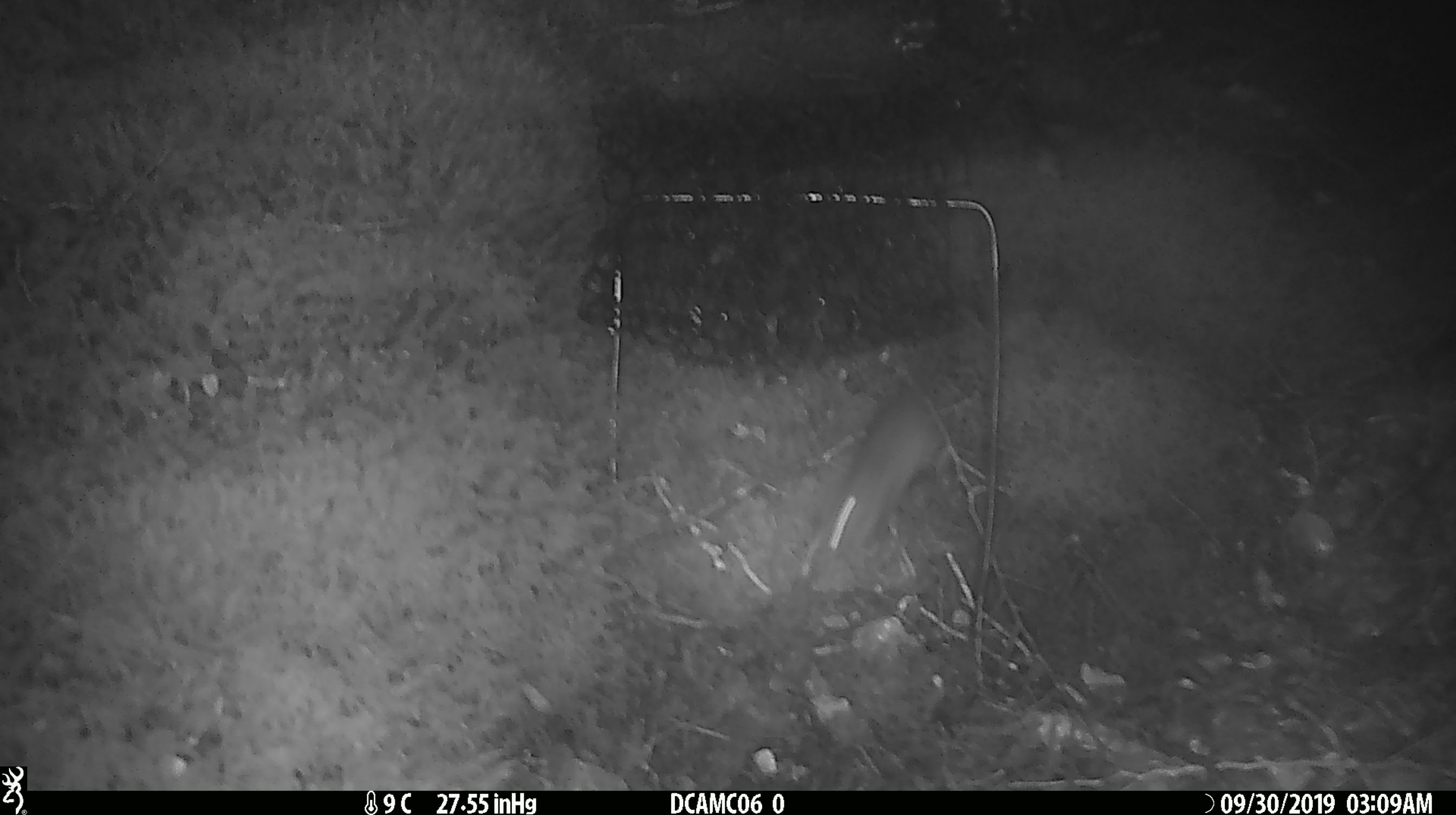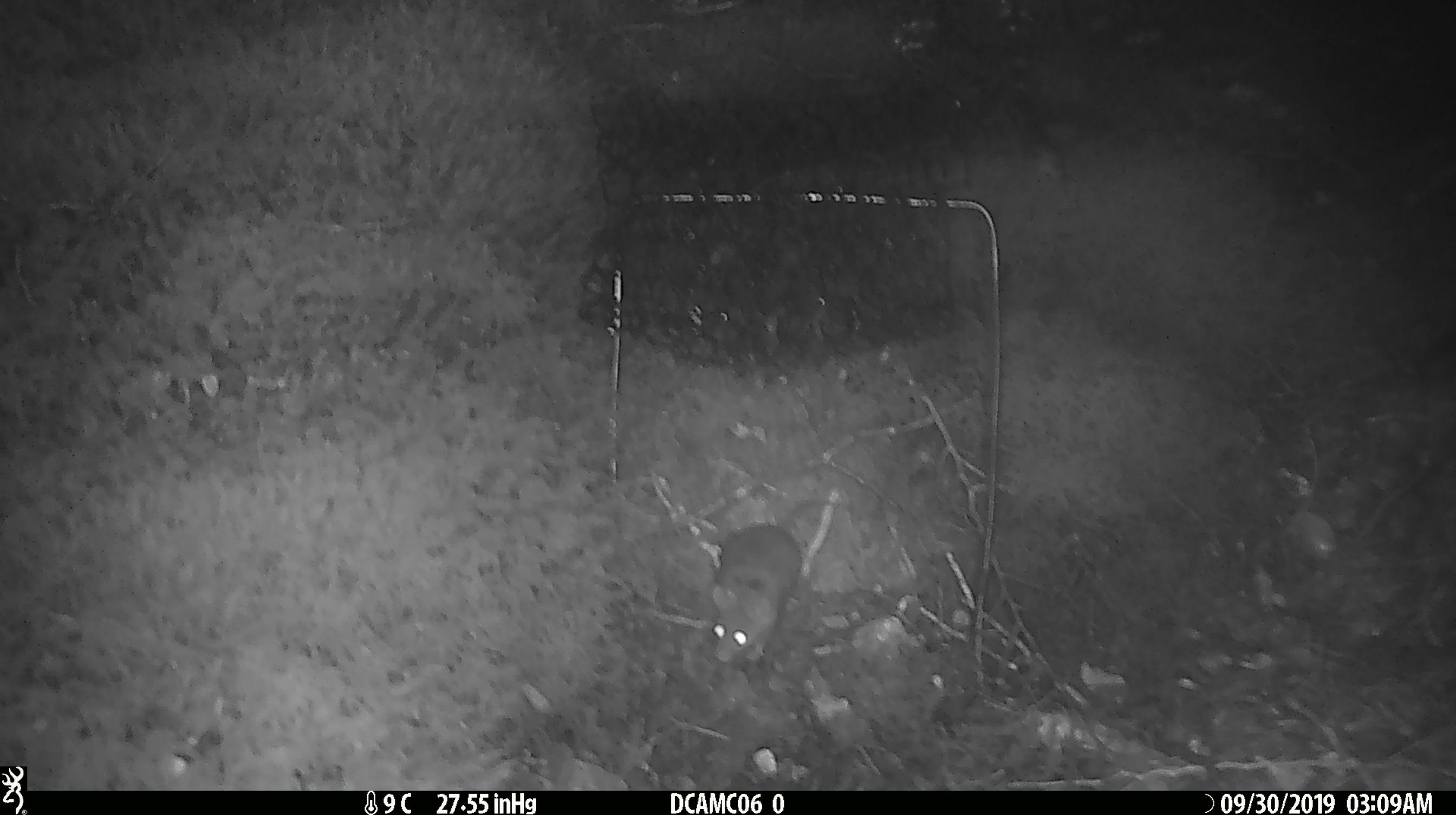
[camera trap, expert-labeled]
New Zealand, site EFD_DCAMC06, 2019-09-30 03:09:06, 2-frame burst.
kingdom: Animalia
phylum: Chordata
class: Mammalia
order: Rodentia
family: Muridae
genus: Mus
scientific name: Mus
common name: mouse